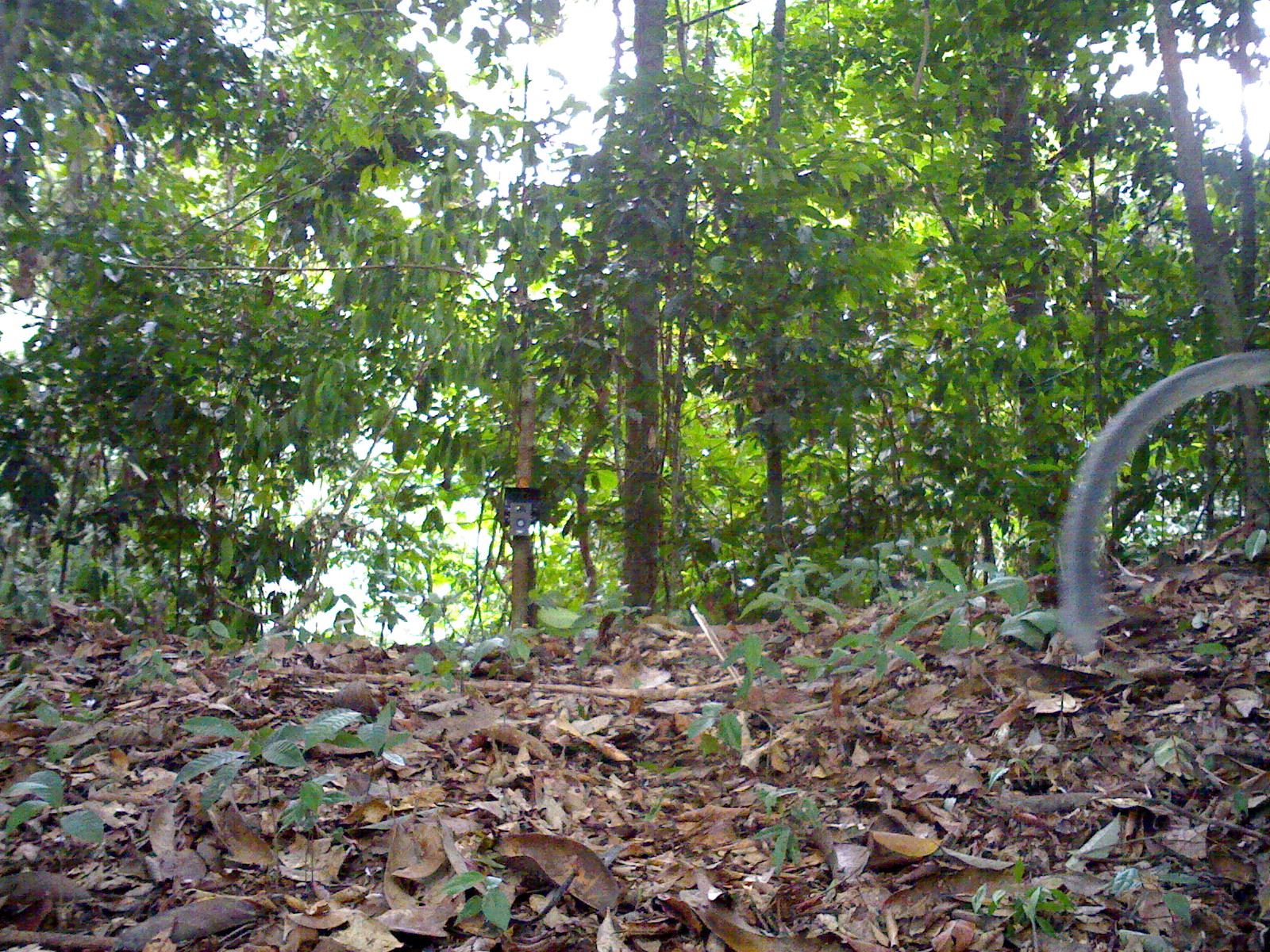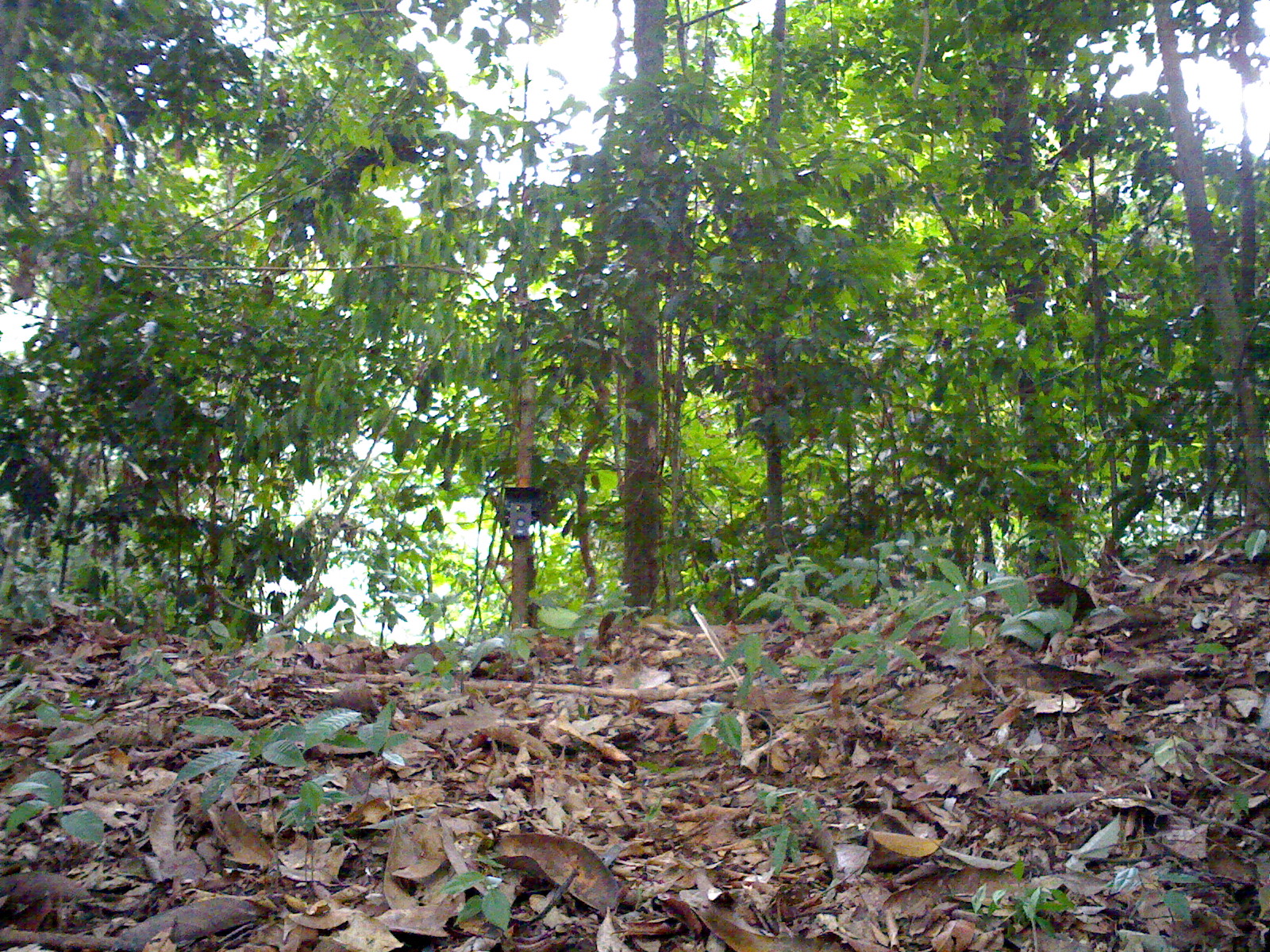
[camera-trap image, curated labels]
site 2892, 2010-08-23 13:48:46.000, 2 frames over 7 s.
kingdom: Animalia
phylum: Chordata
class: Mammalia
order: Primates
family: Cercopithecidae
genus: Presbytis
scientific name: Presbytis thomasi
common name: thomas’s langur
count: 1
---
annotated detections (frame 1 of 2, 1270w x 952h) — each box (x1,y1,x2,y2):
presbytis thomasi: (1054,347,1268,656)